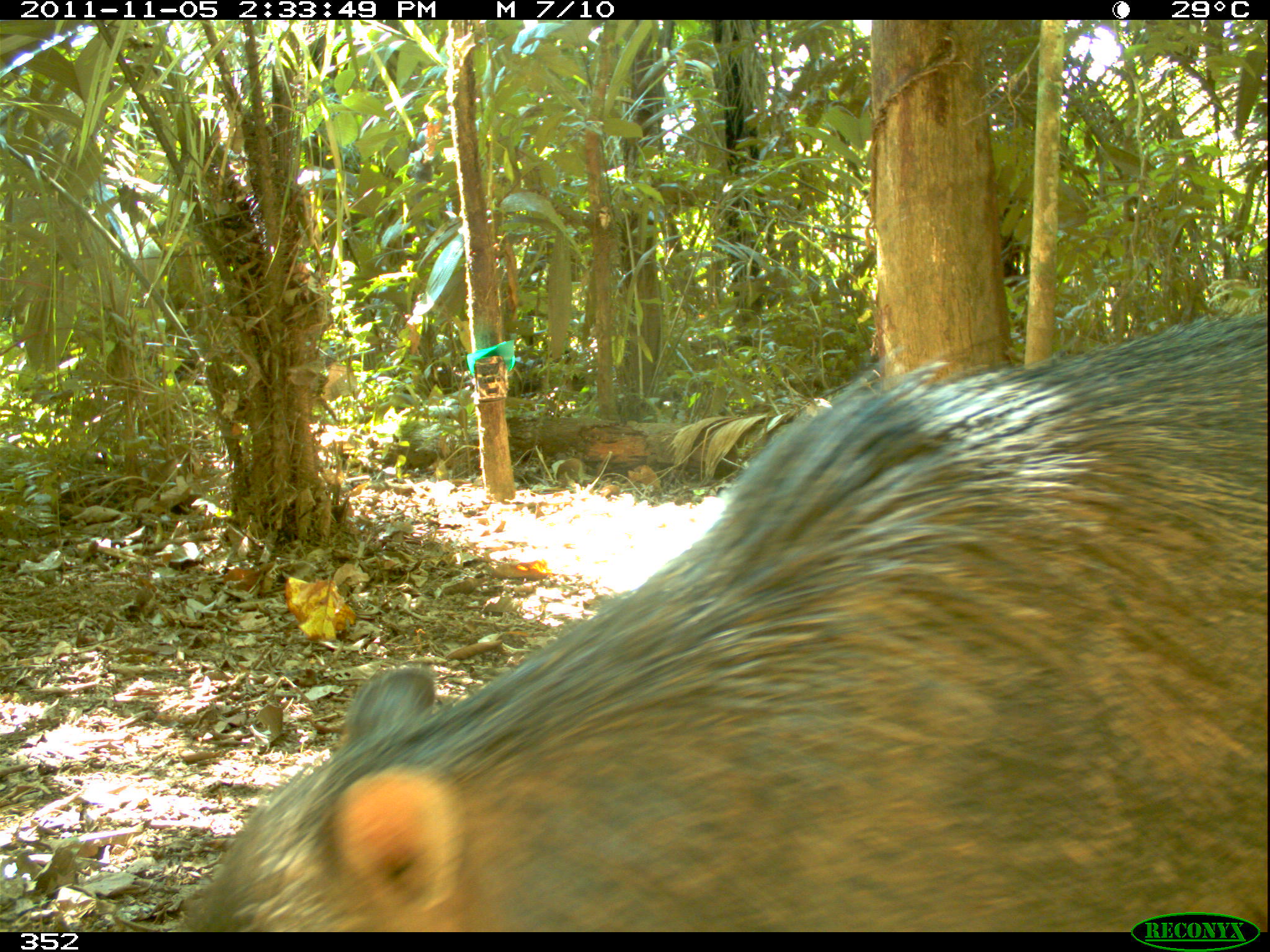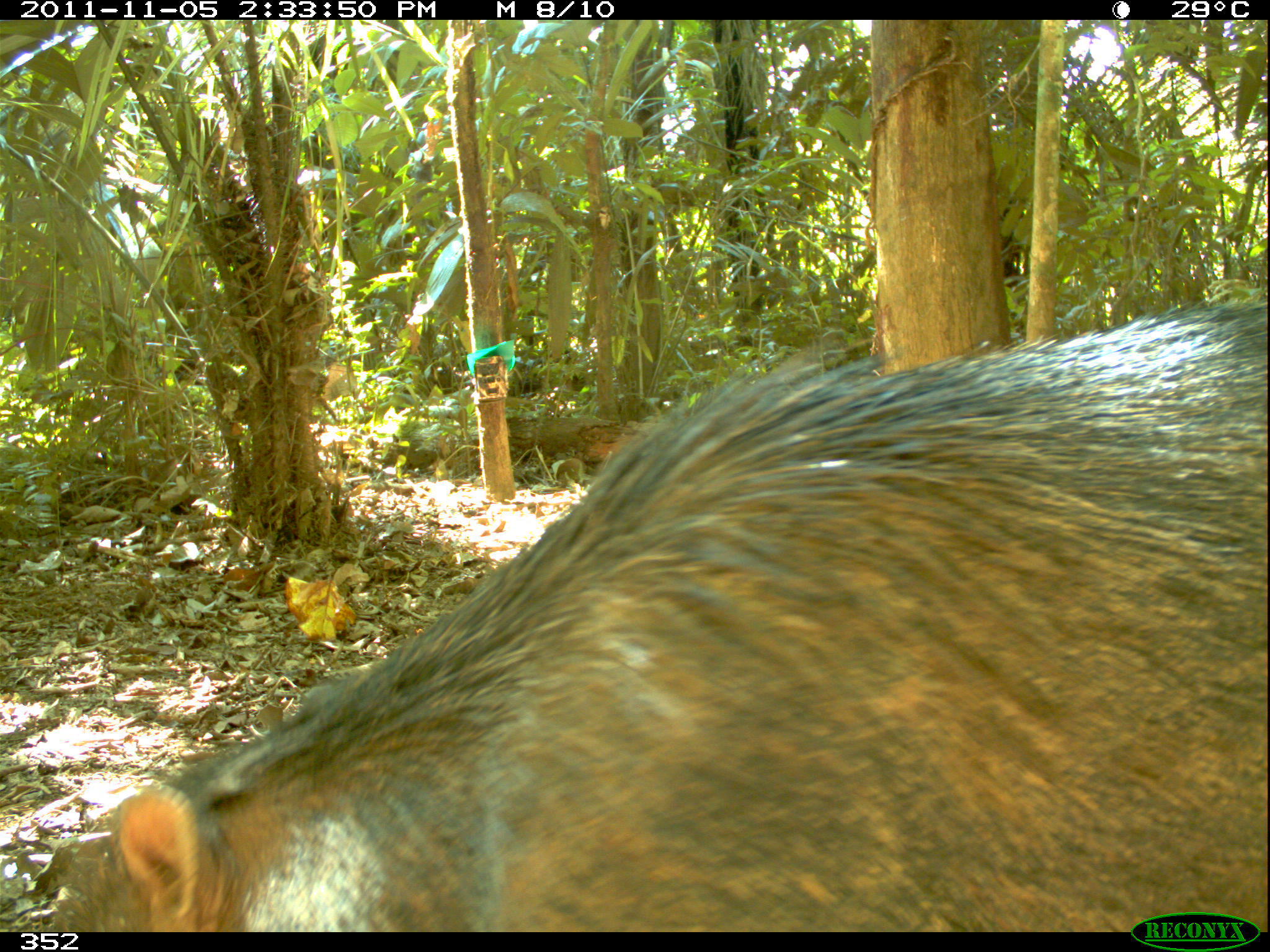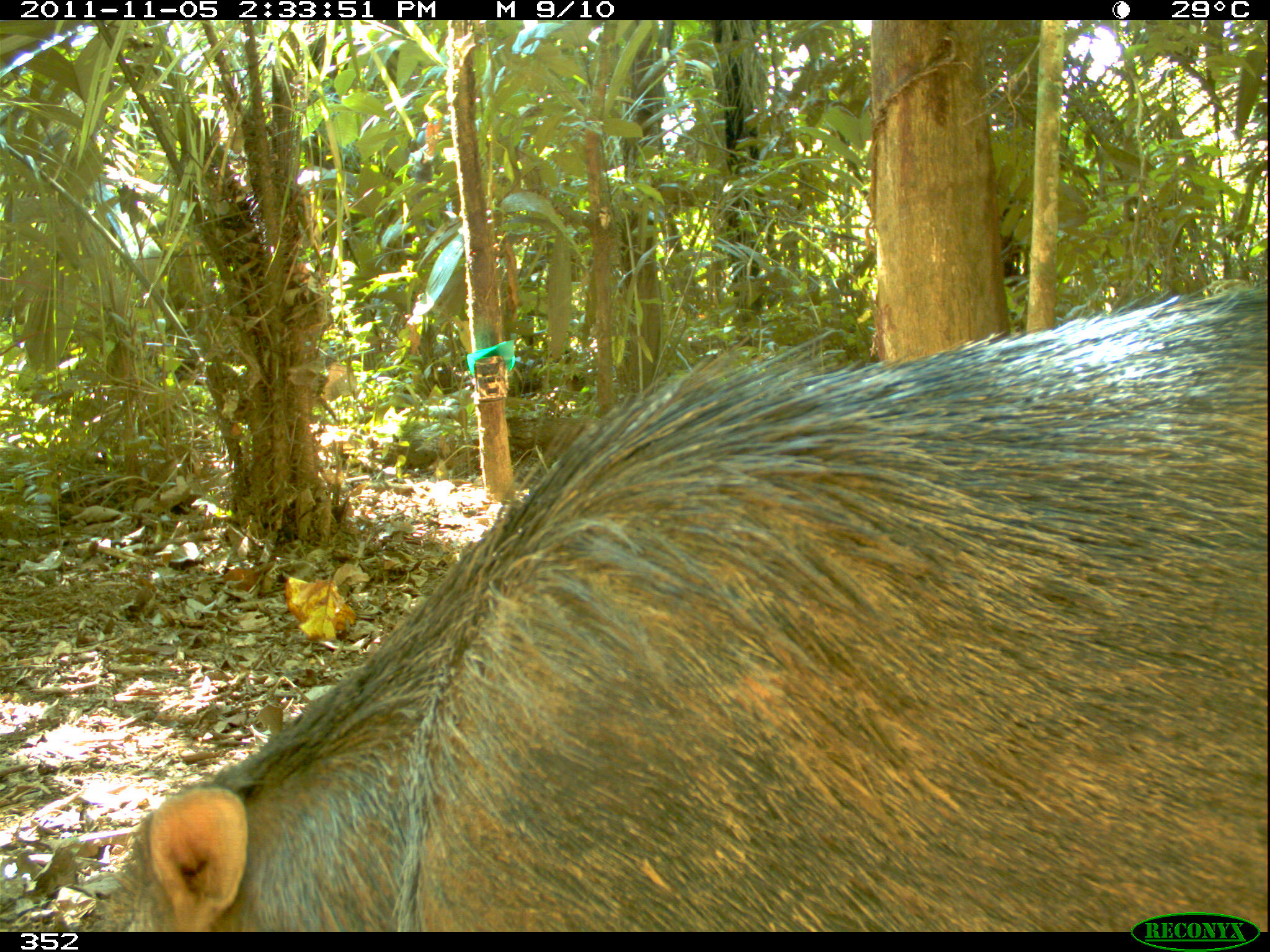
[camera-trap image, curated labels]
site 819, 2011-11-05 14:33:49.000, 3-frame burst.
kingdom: Animalia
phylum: Chordata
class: Mammalia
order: Artiodactyla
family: Tayassuidae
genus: Tayassu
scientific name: Tayassu pecari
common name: white-lipped peccary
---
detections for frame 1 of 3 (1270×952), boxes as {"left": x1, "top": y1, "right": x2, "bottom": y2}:
tayassu pecari: {"left": 179, "top": 318, "right": 1270, "bottom": 931}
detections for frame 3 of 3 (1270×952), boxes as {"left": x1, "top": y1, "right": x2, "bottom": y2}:
tayassu pecari: {"left": 80, "top": 284, "right": 1270, "bottom": 930}